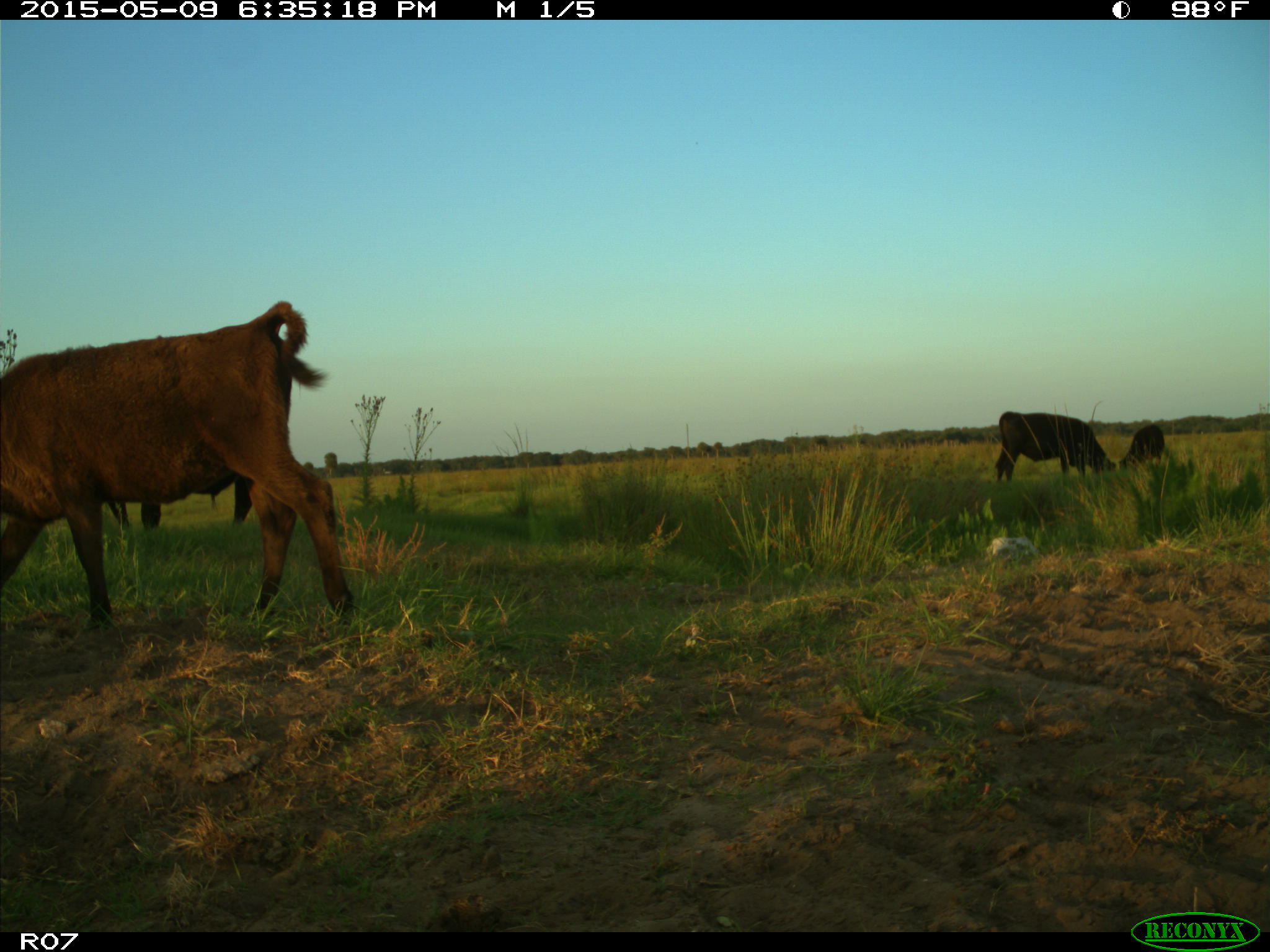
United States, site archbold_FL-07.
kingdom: Animalia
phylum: Chordata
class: Mammalia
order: Artiodactyla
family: Bovidae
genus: Bos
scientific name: Bos taurus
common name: domestic cow